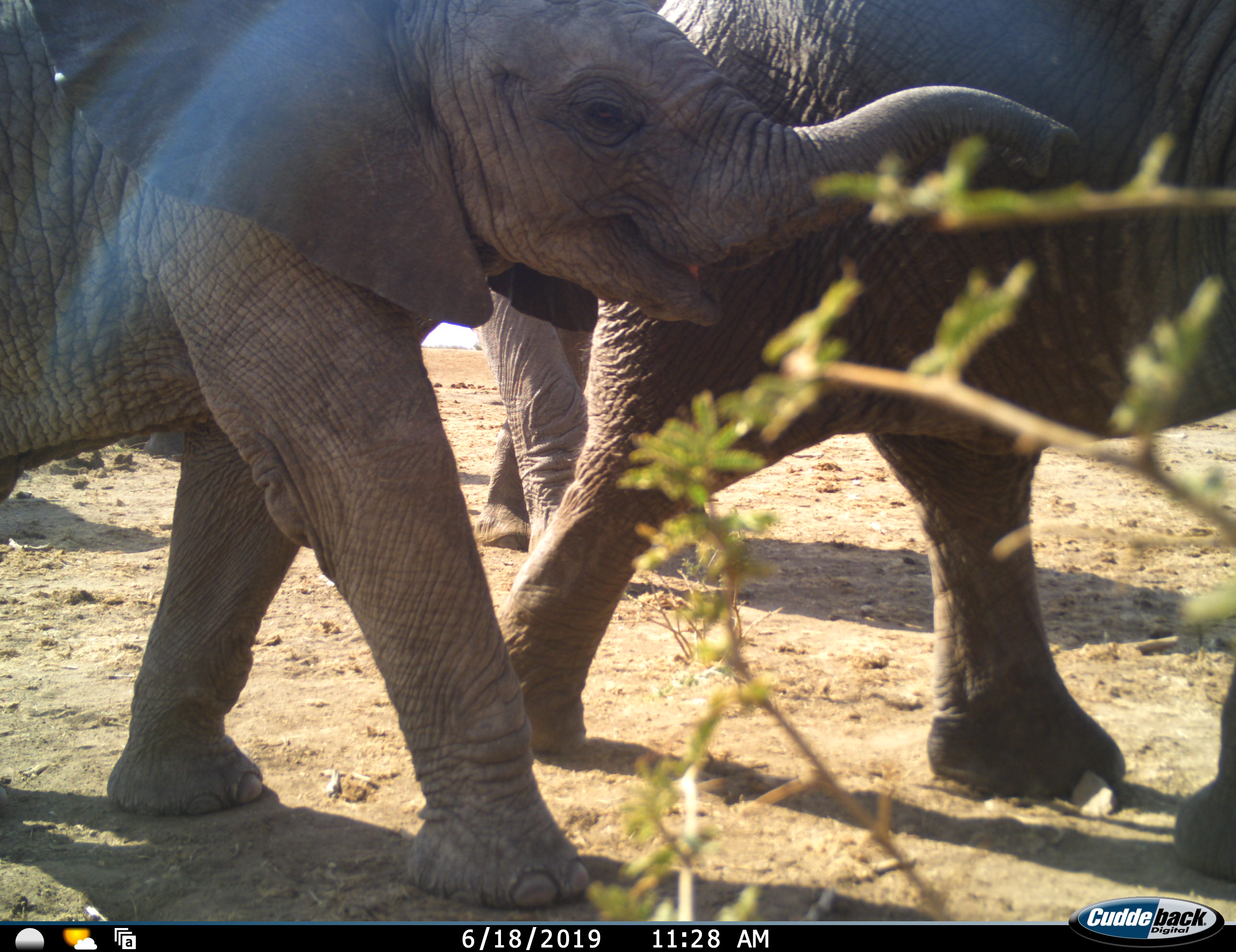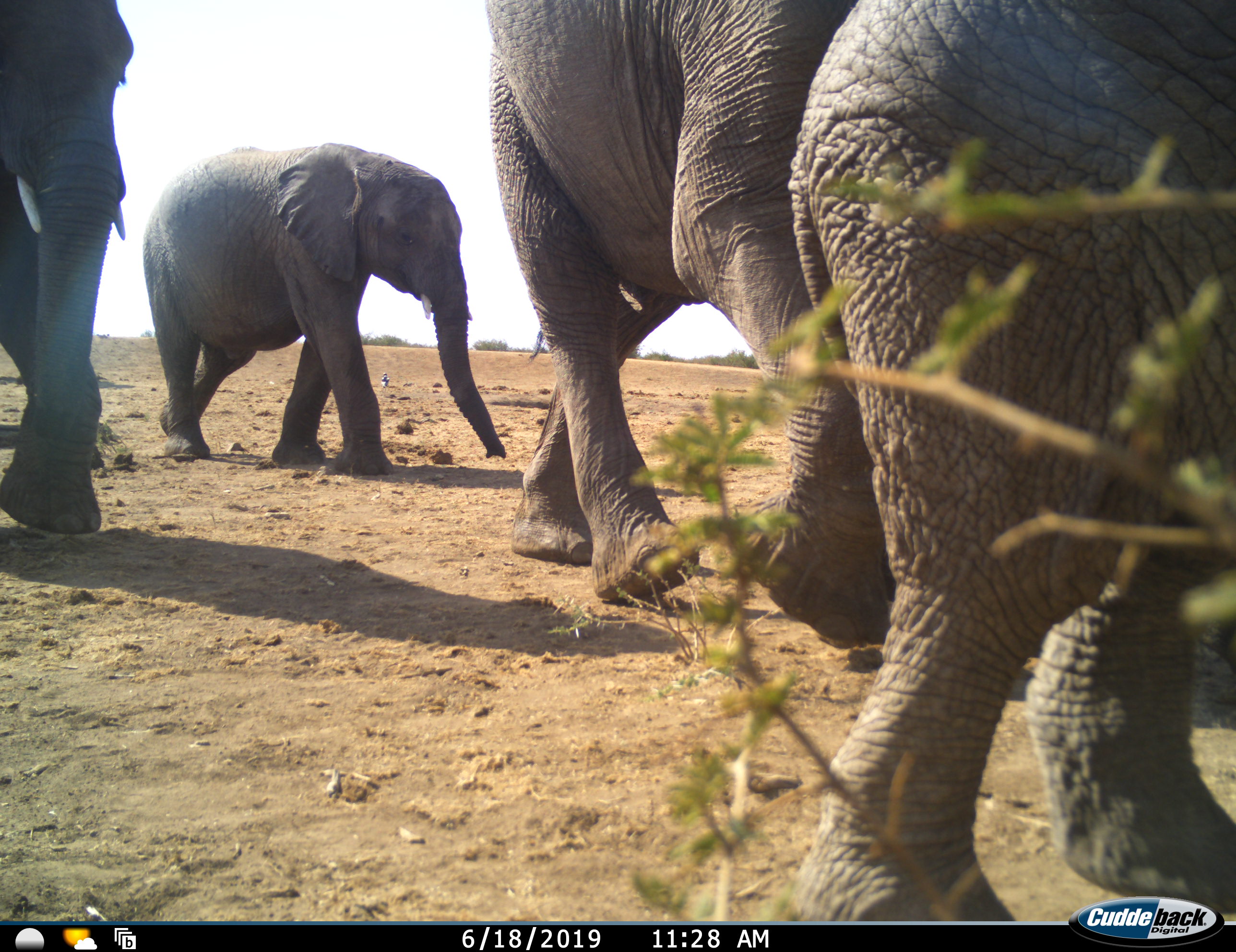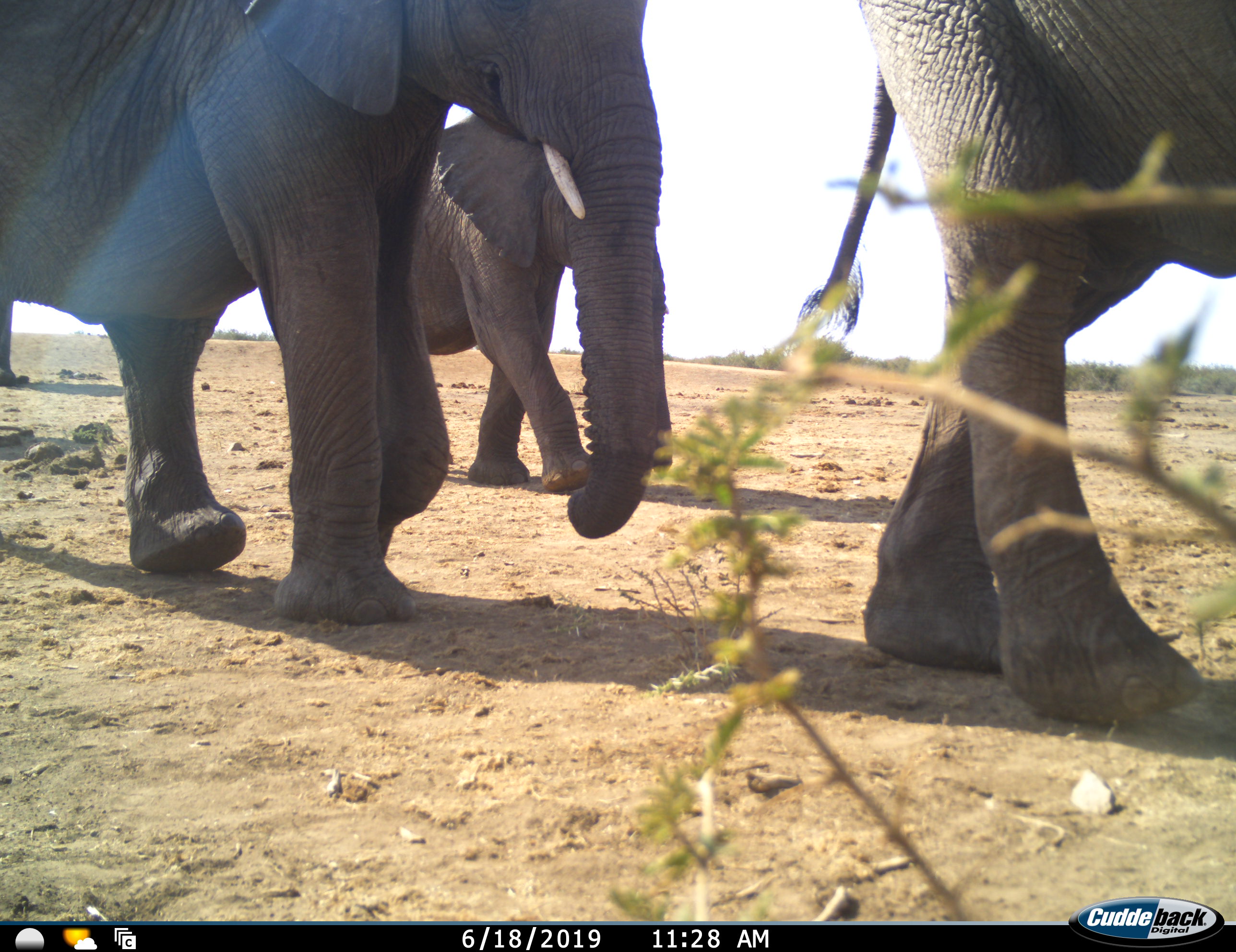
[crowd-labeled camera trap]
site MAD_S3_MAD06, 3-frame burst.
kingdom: Animalia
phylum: Chordata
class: Mammalia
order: Proboscidea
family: Elephantidae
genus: Loxodonta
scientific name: Loxodonta africana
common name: african bush elephant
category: elephant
Elephant (african bush elephant) (Loxodonta africana), count 5. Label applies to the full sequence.